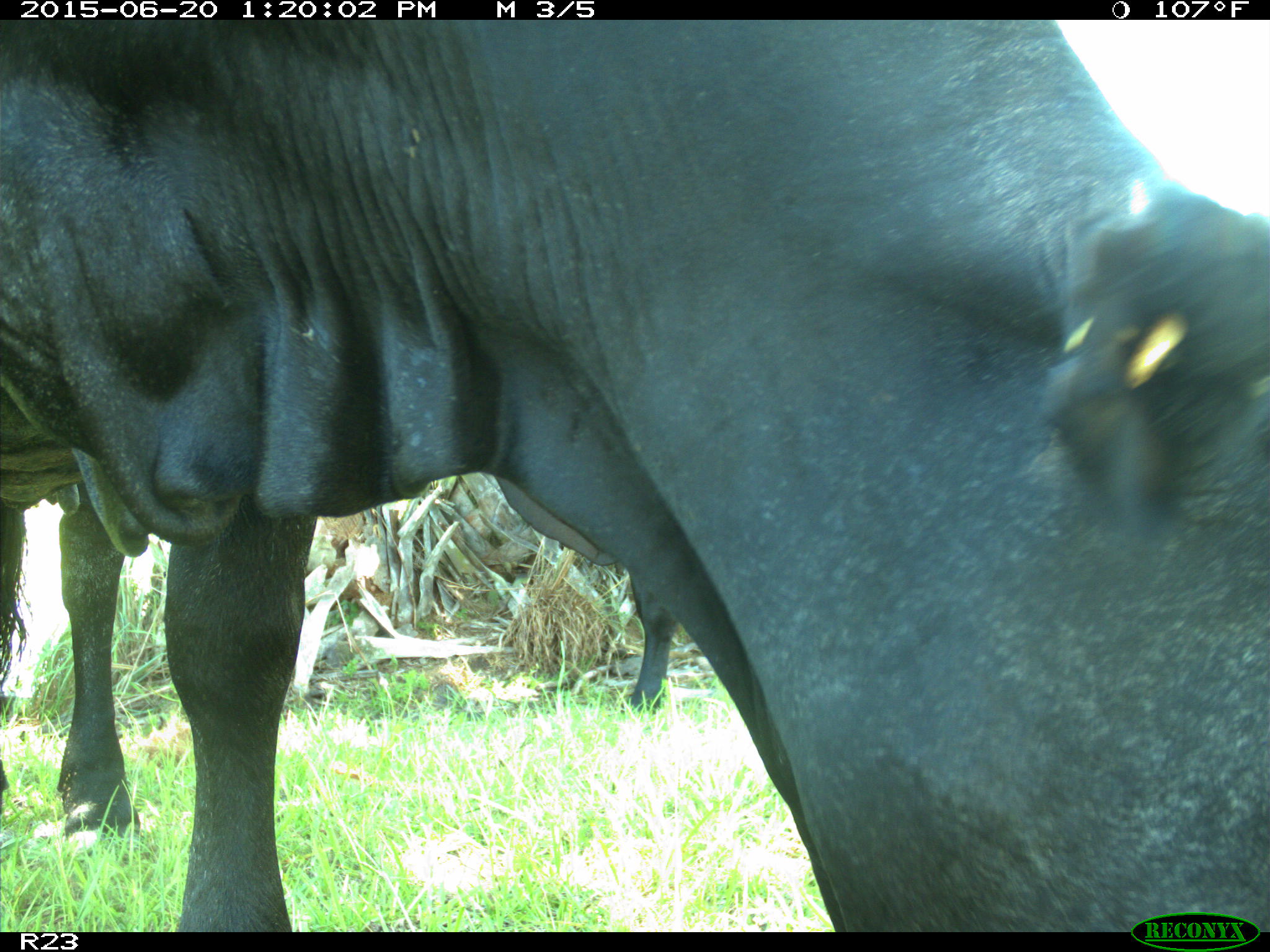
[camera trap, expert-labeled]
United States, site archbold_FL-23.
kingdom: Animalia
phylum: Chordata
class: Mammalia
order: Artiodactyla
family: Bovidae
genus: Bos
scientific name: Bos taurus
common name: domestic cow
Bos taurus (domestic cow).